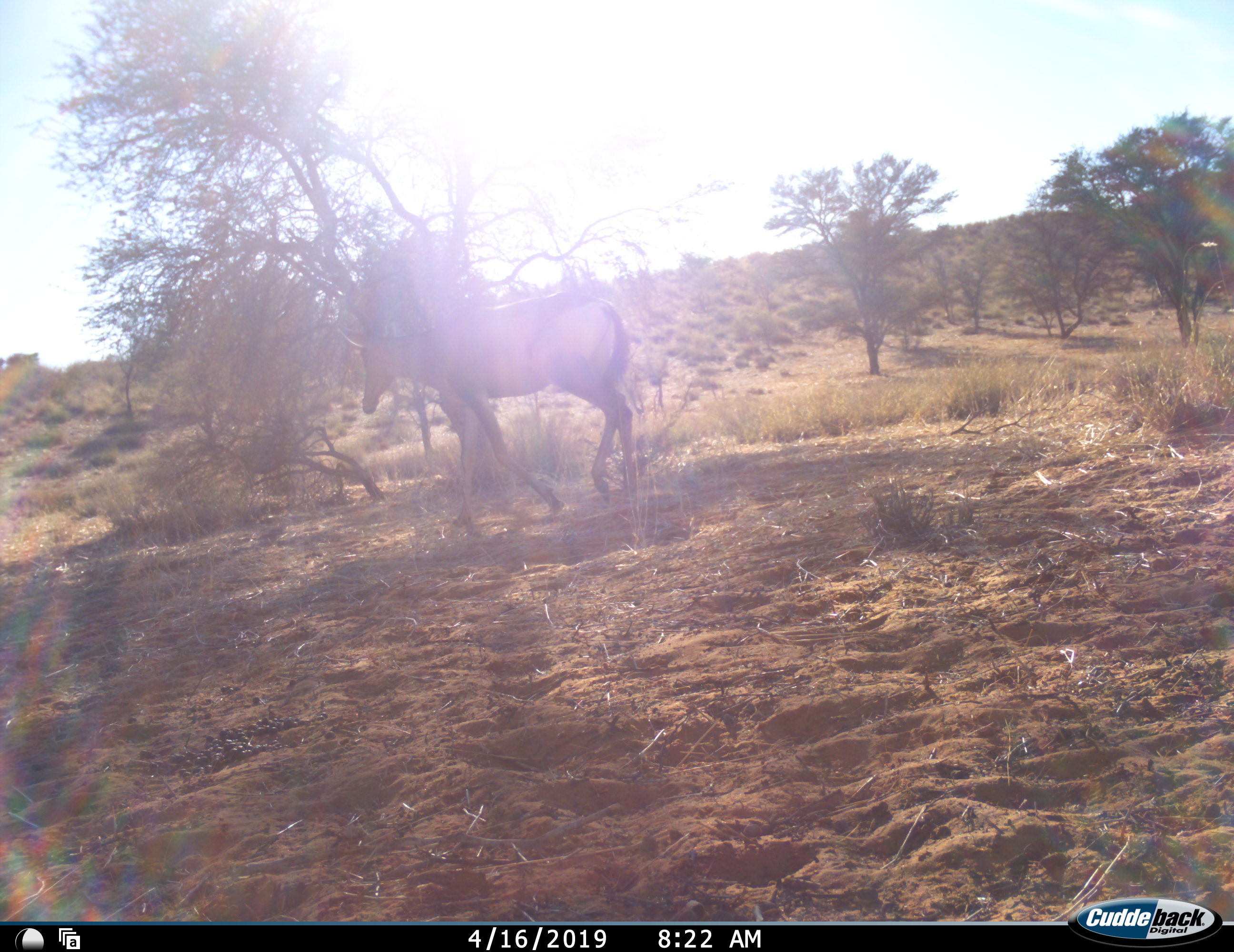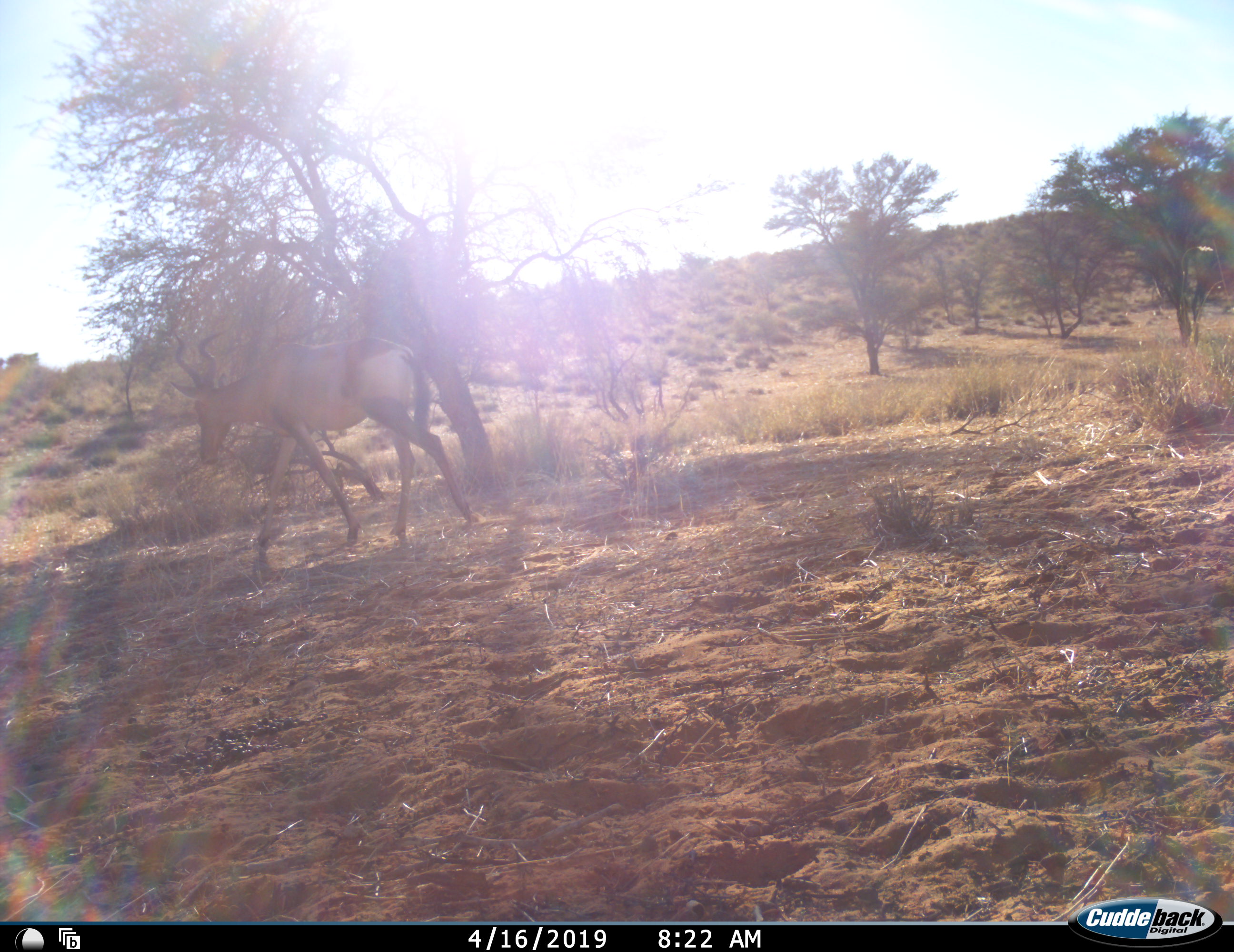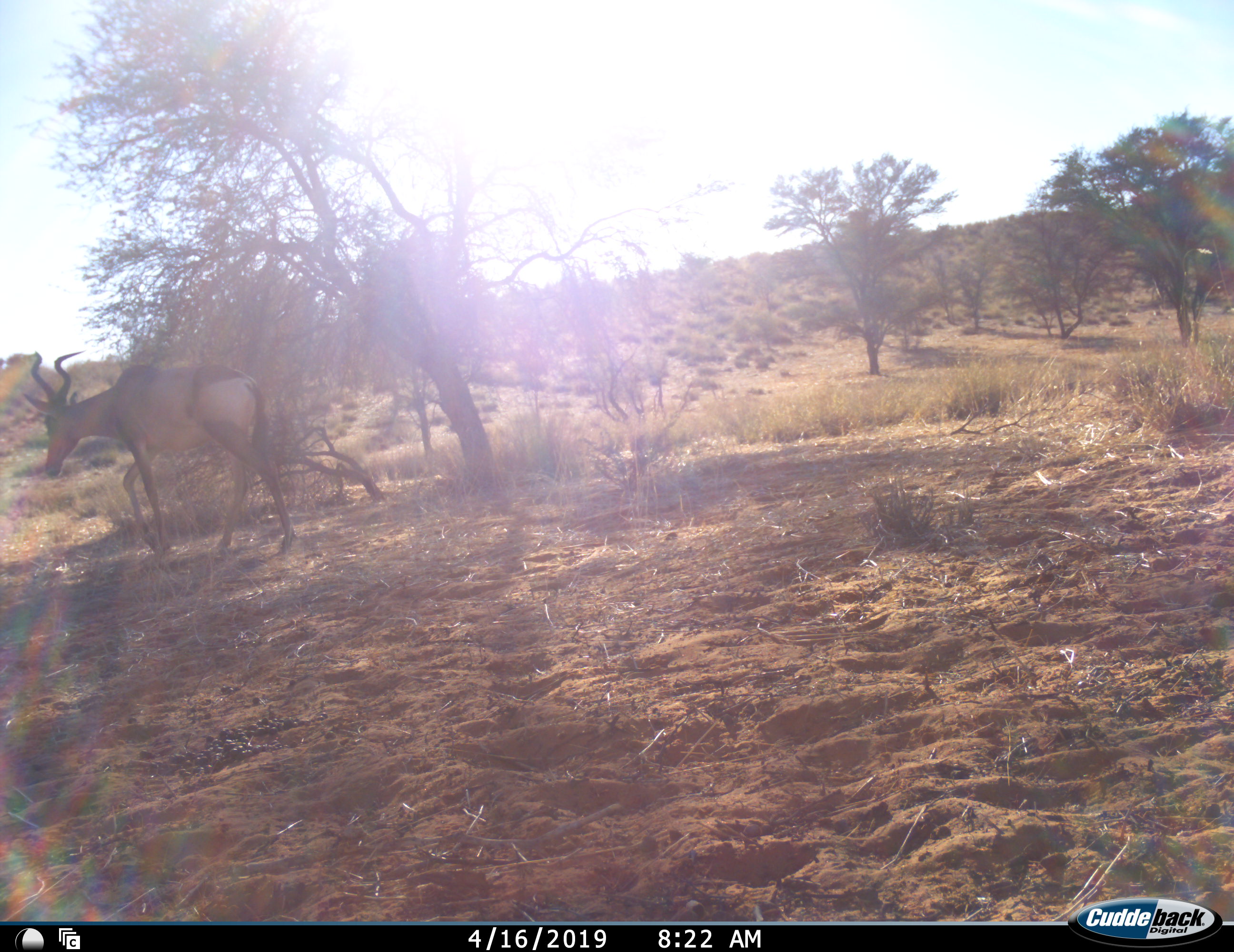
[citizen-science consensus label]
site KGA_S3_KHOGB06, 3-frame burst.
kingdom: Animalia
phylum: Chordata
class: Mammalia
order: Artiodactyla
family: Bovidae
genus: Alcelaphus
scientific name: Alcelaphus buselaphus caama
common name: red hartebeest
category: hartebeestred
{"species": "hartebeestred (red hartebeest) (Alcelaphus buselaphus caama)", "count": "1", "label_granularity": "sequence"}